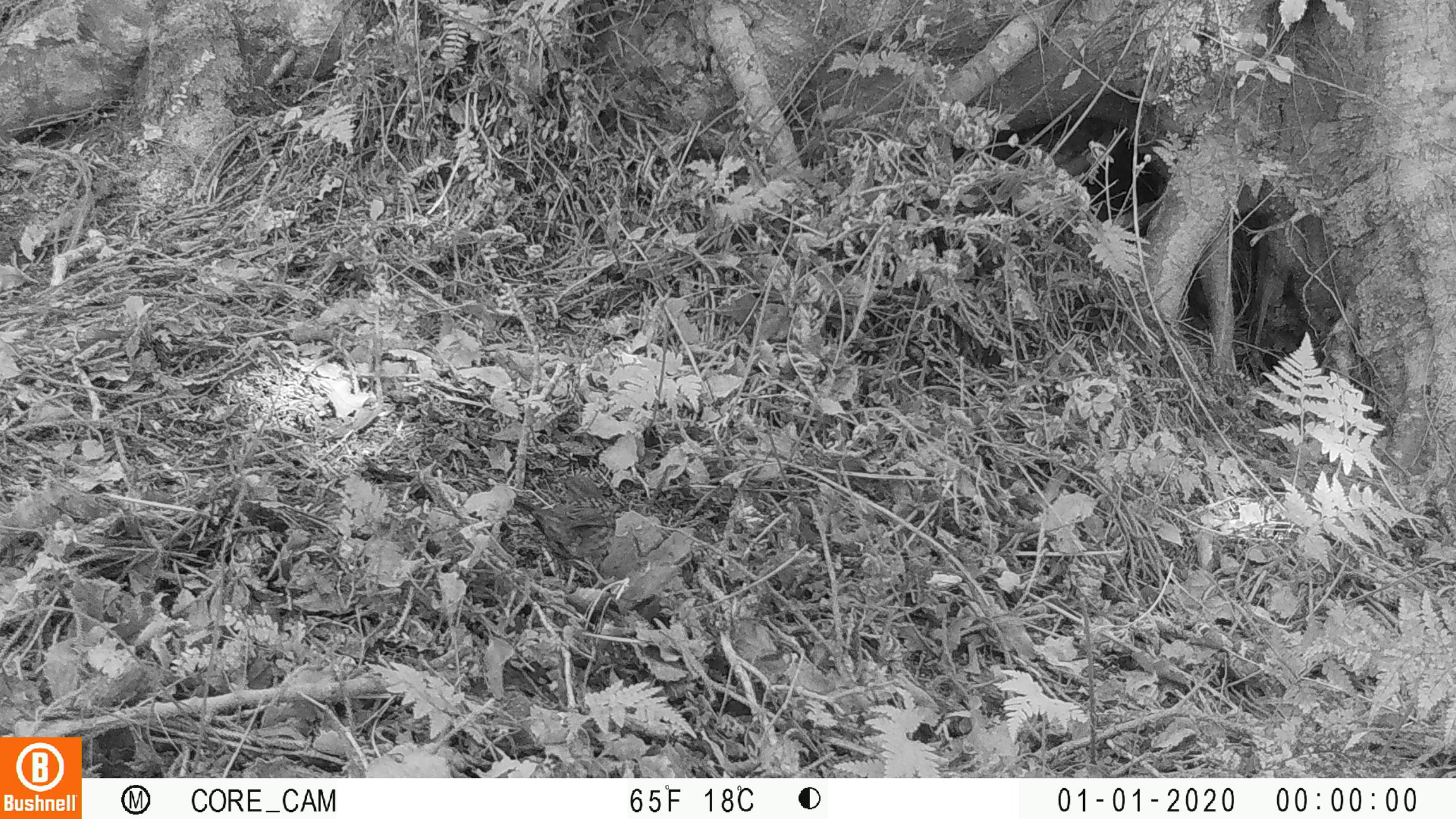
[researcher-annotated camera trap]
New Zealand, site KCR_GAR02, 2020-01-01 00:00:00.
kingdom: Animalia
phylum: Chordata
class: Aves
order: Passeriformes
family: Prunellidae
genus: Prunella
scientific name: Prunella modularis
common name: dunnock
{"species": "dunnock (Prunella modularis)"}